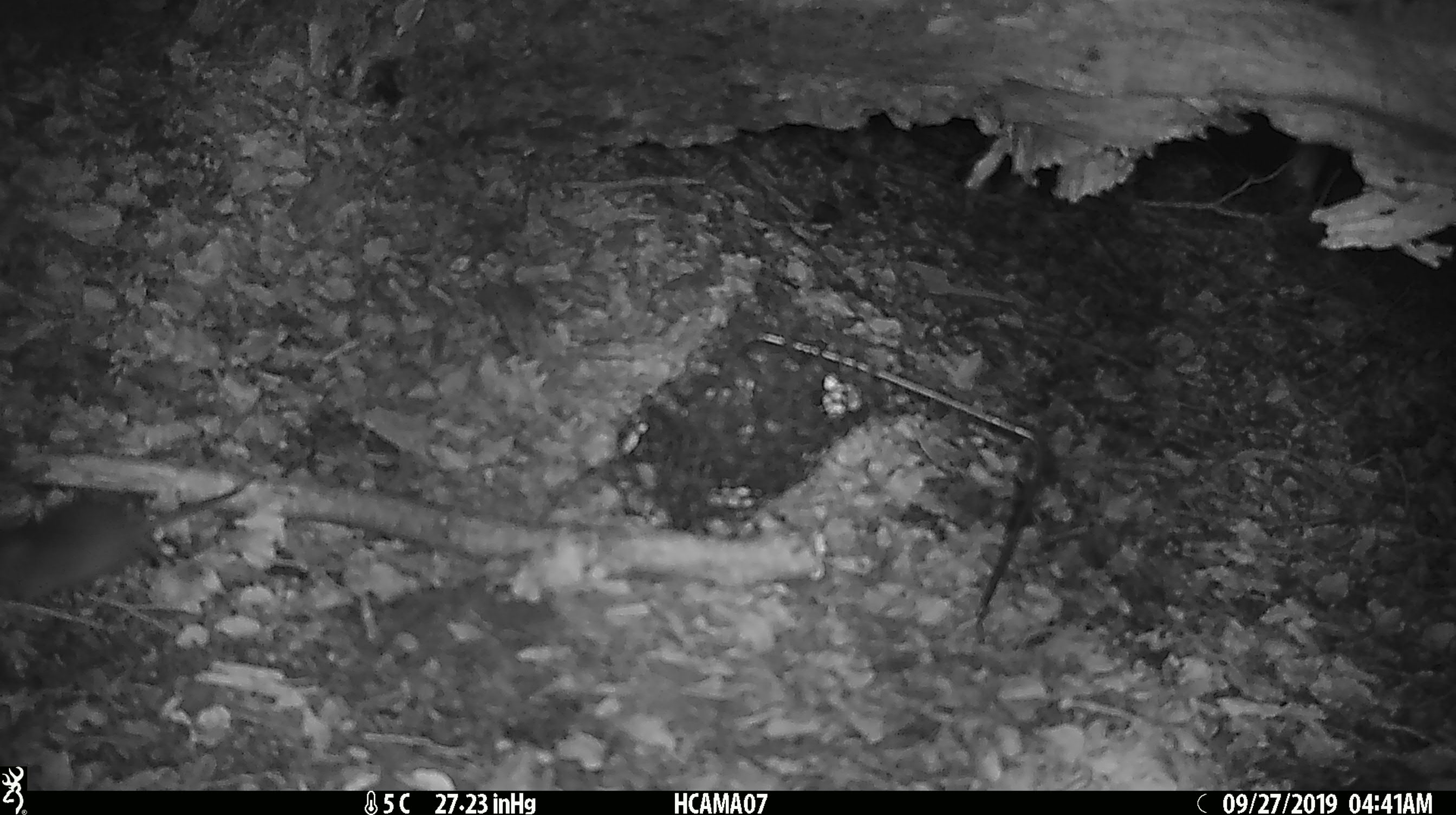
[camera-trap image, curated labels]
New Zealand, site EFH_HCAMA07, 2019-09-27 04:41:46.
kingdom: Animalia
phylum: Chordata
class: Mammalia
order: Rodentia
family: Muridae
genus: Mus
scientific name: Mus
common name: mouse